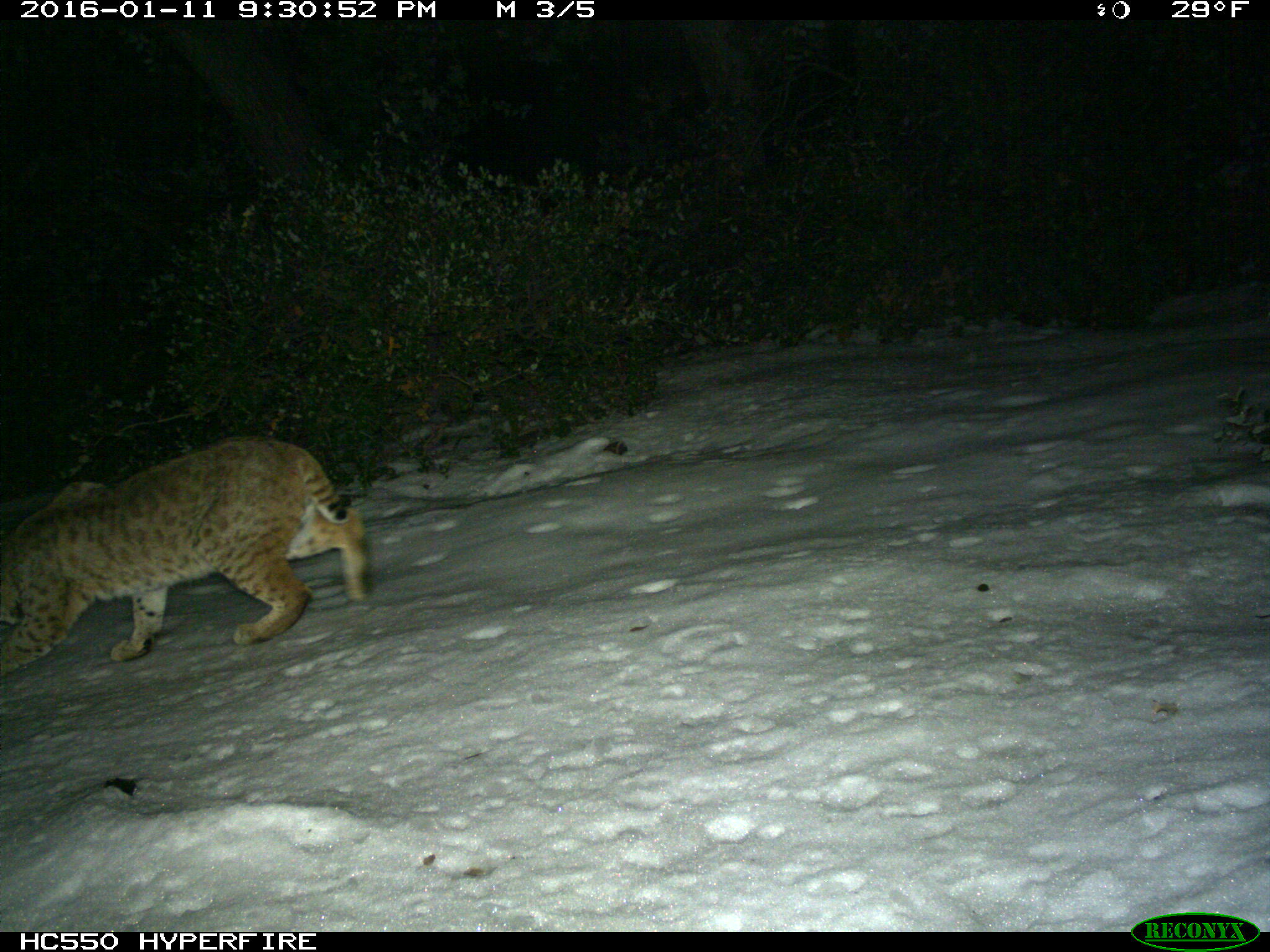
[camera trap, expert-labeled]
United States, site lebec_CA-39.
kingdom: Animalia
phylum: Chordata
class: Mammalia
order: Carnivora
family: Felidae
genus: Lynx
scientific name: Lynx rufus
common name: bobcat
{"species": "Lynx rufus (bobcat)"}